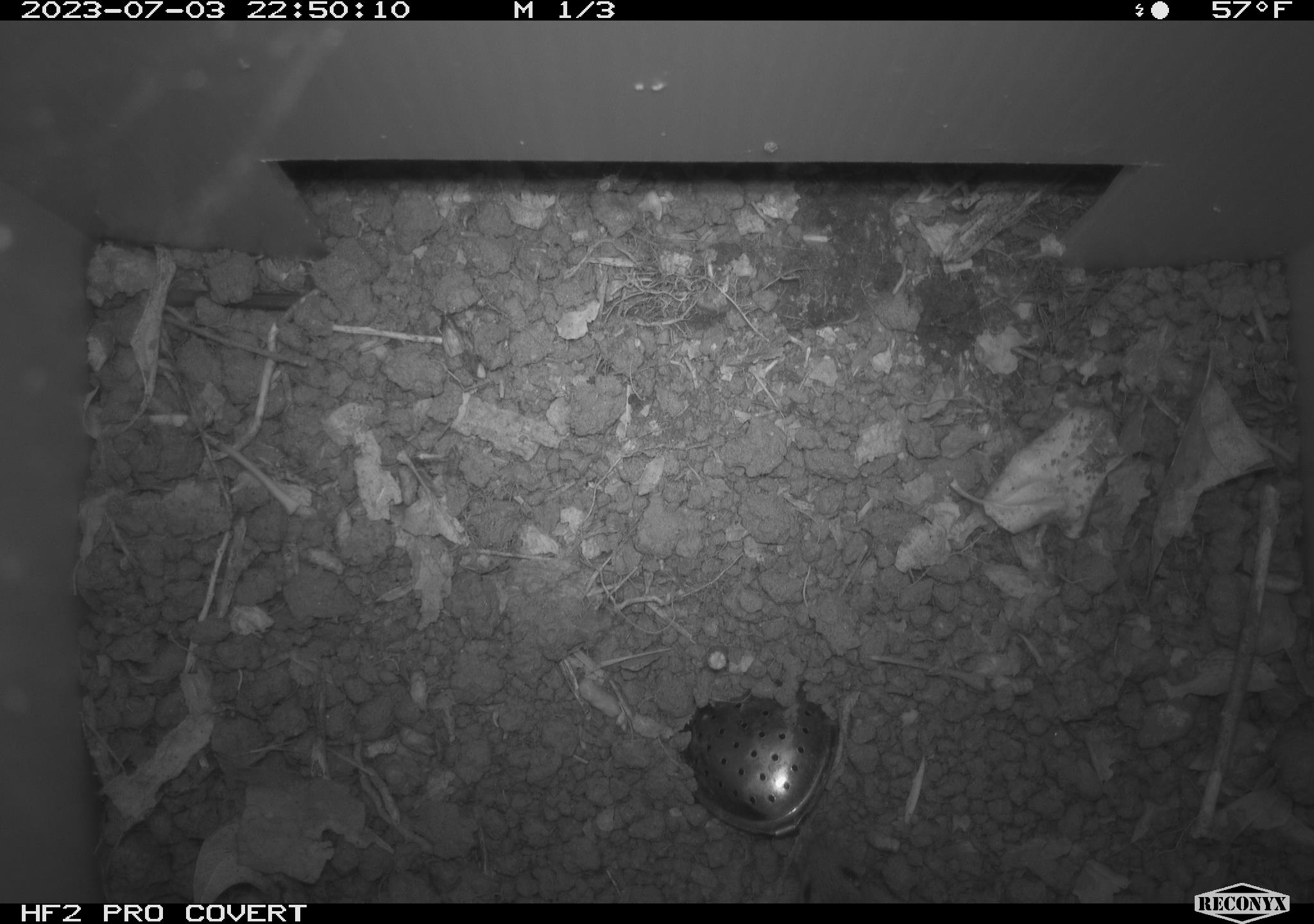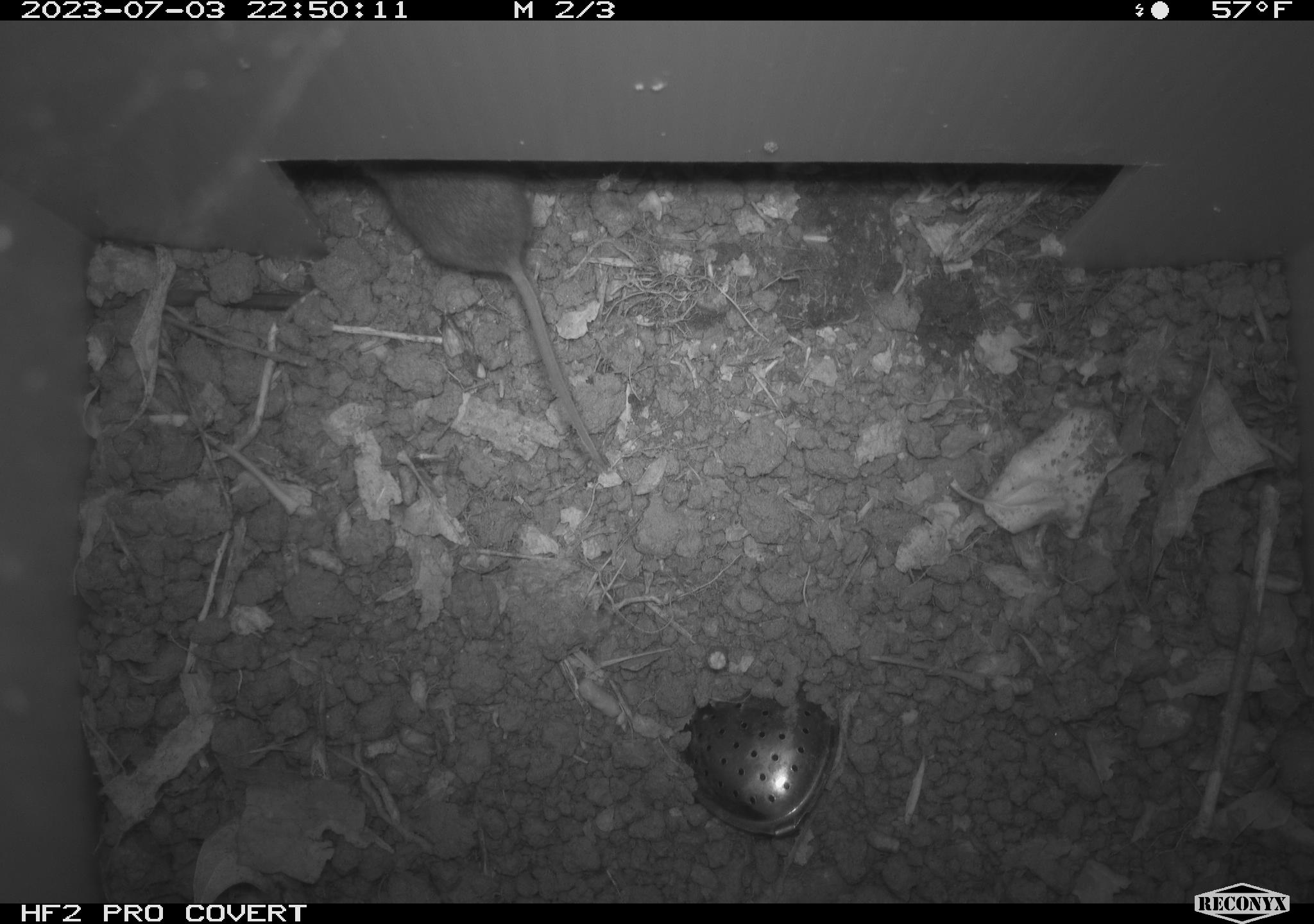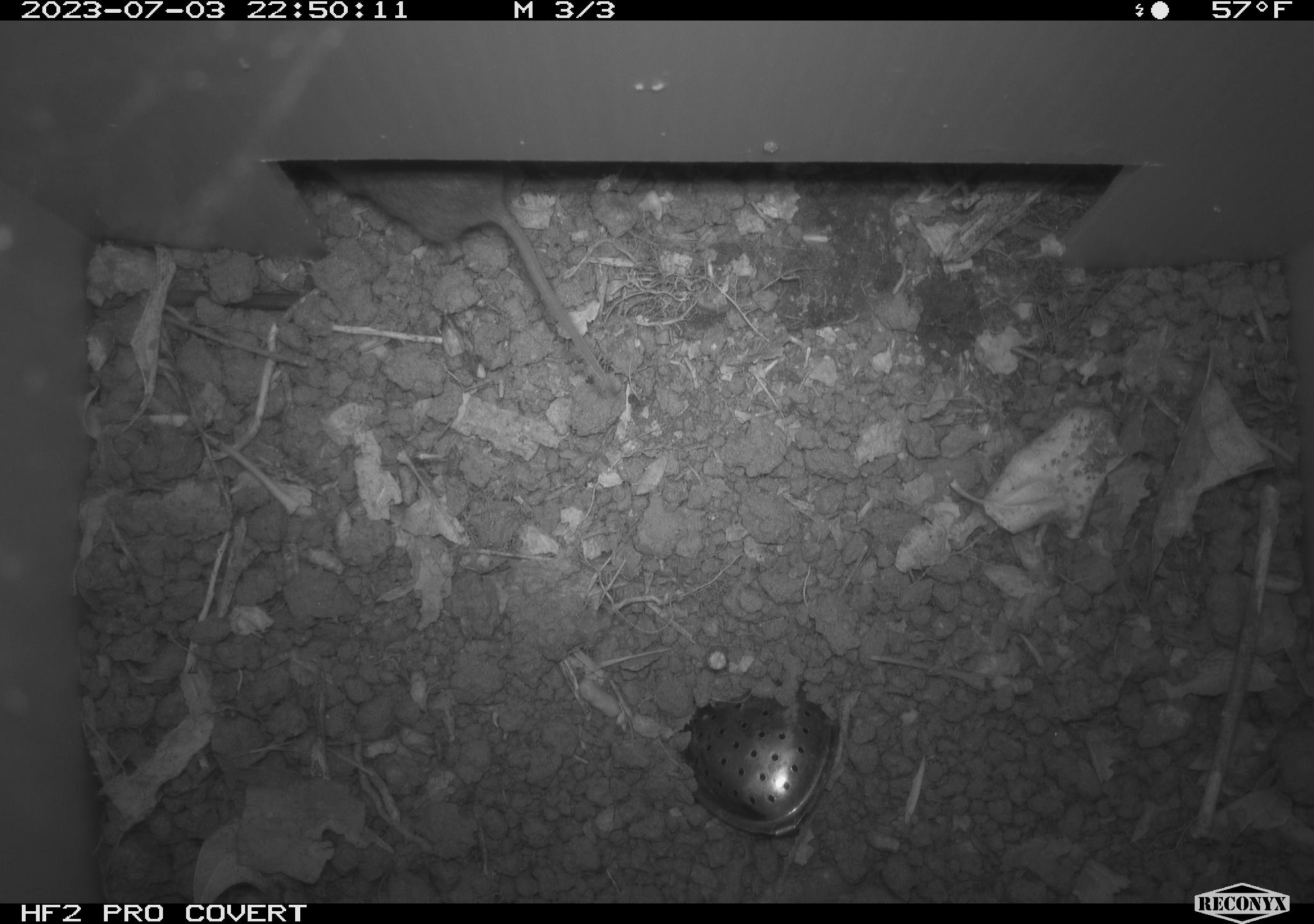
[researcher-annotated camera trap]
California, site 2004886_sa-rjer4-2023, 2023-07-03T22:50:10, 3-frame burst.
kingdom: Animalia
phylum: Chordata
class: Mammalia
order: Rodentia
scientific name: Rodentia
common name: mouse species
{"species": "mouse species (Rodentia)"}